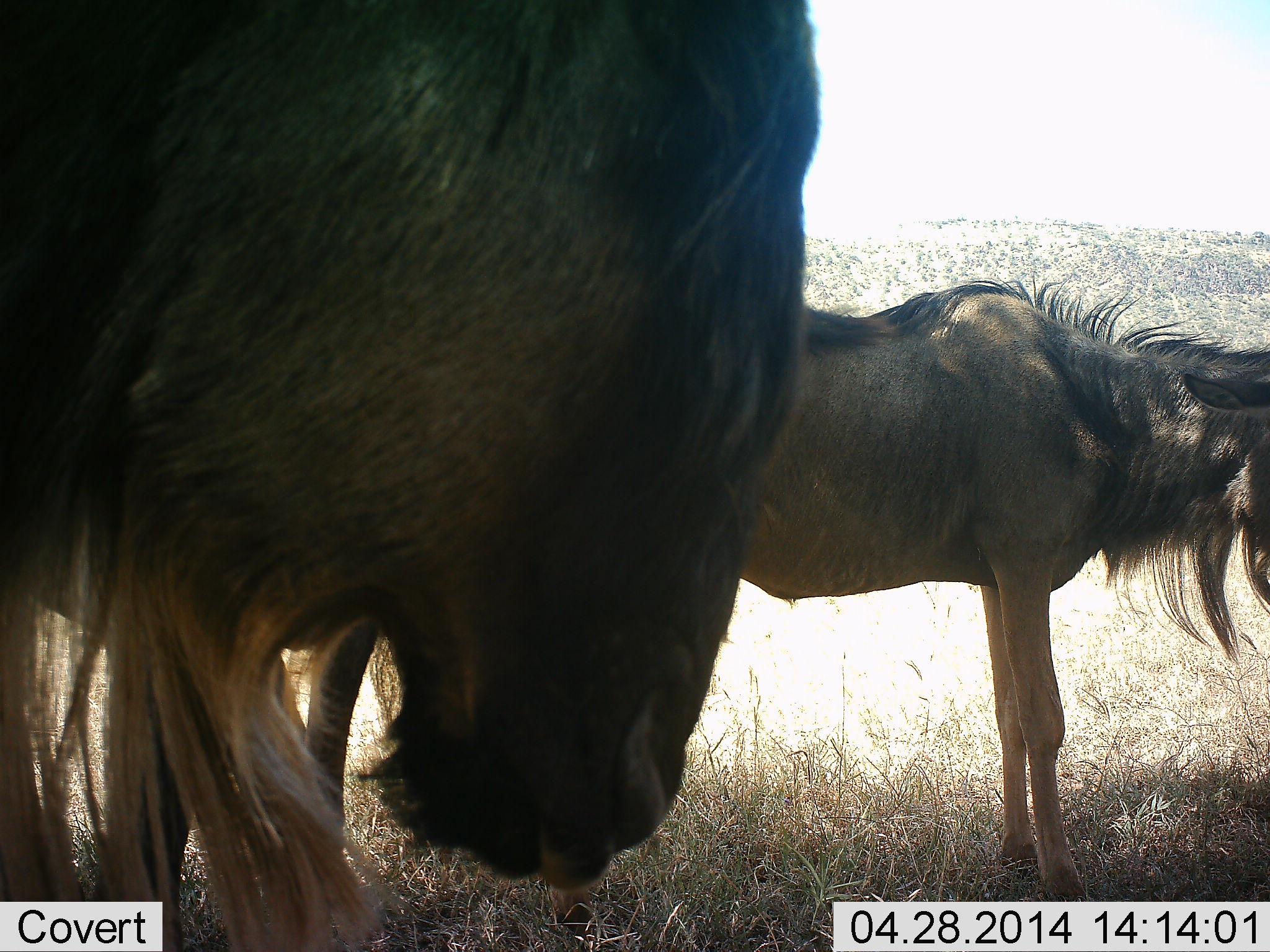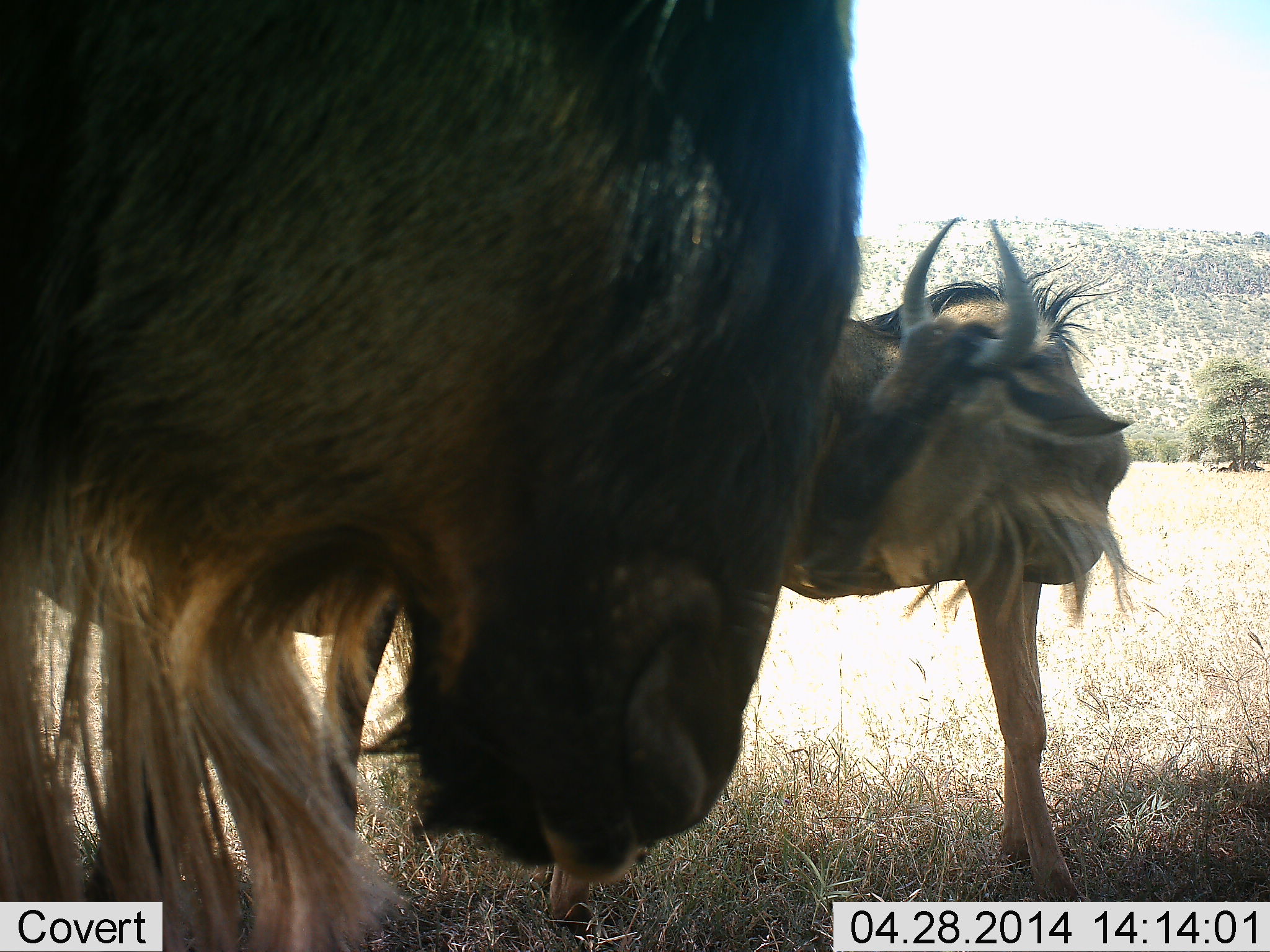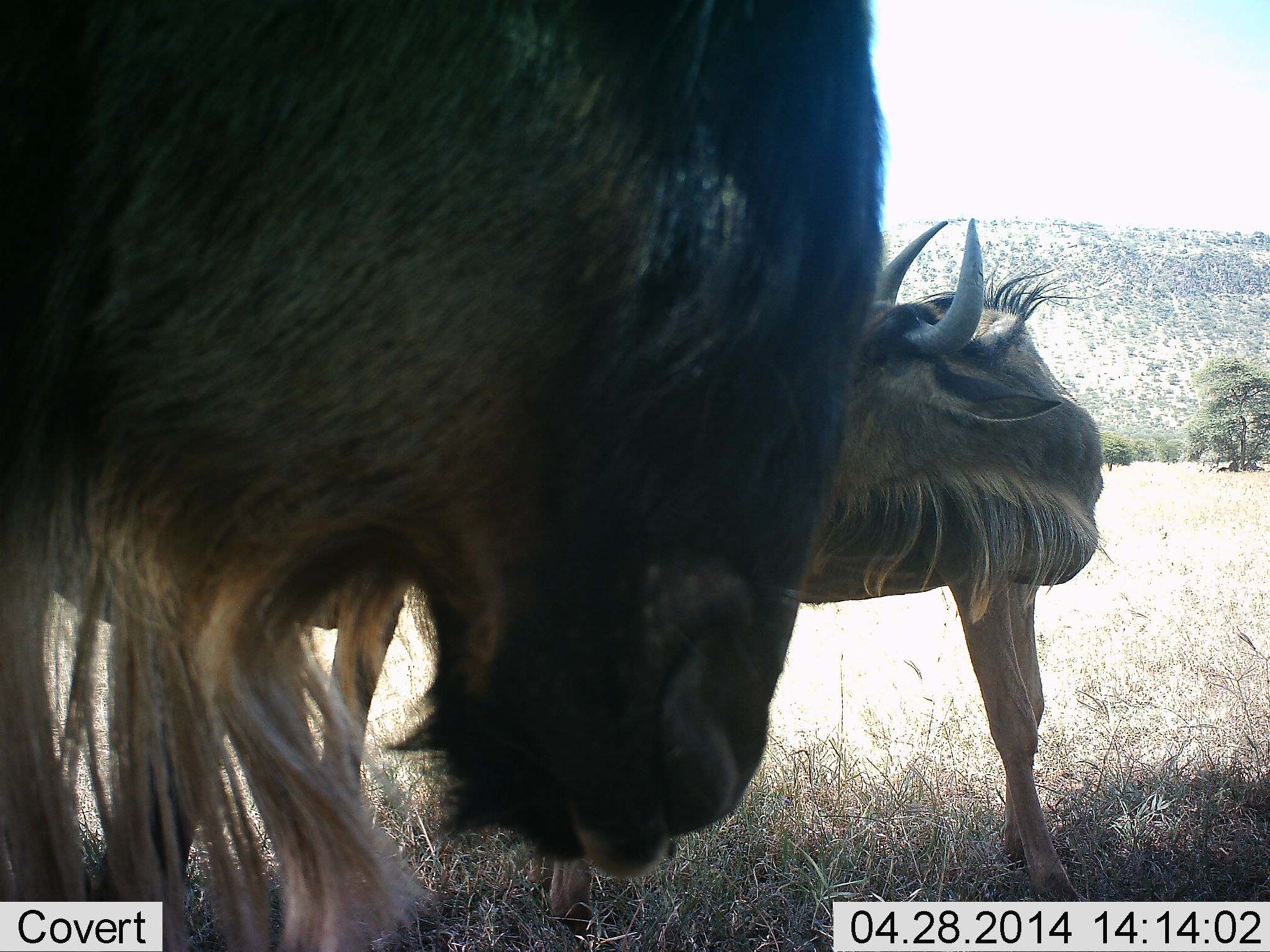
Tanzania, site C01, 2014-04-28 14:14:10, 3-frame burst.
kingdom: Animalia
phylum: Chordata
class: Mammalia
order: Artiodactyla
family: Bovidae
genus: Connochaetes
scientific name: Connochaetes taurinus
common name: blue wildebeest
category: wildebeest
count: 2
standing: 80%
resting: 0%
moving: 20%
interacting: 10%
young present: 0%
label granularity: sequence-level